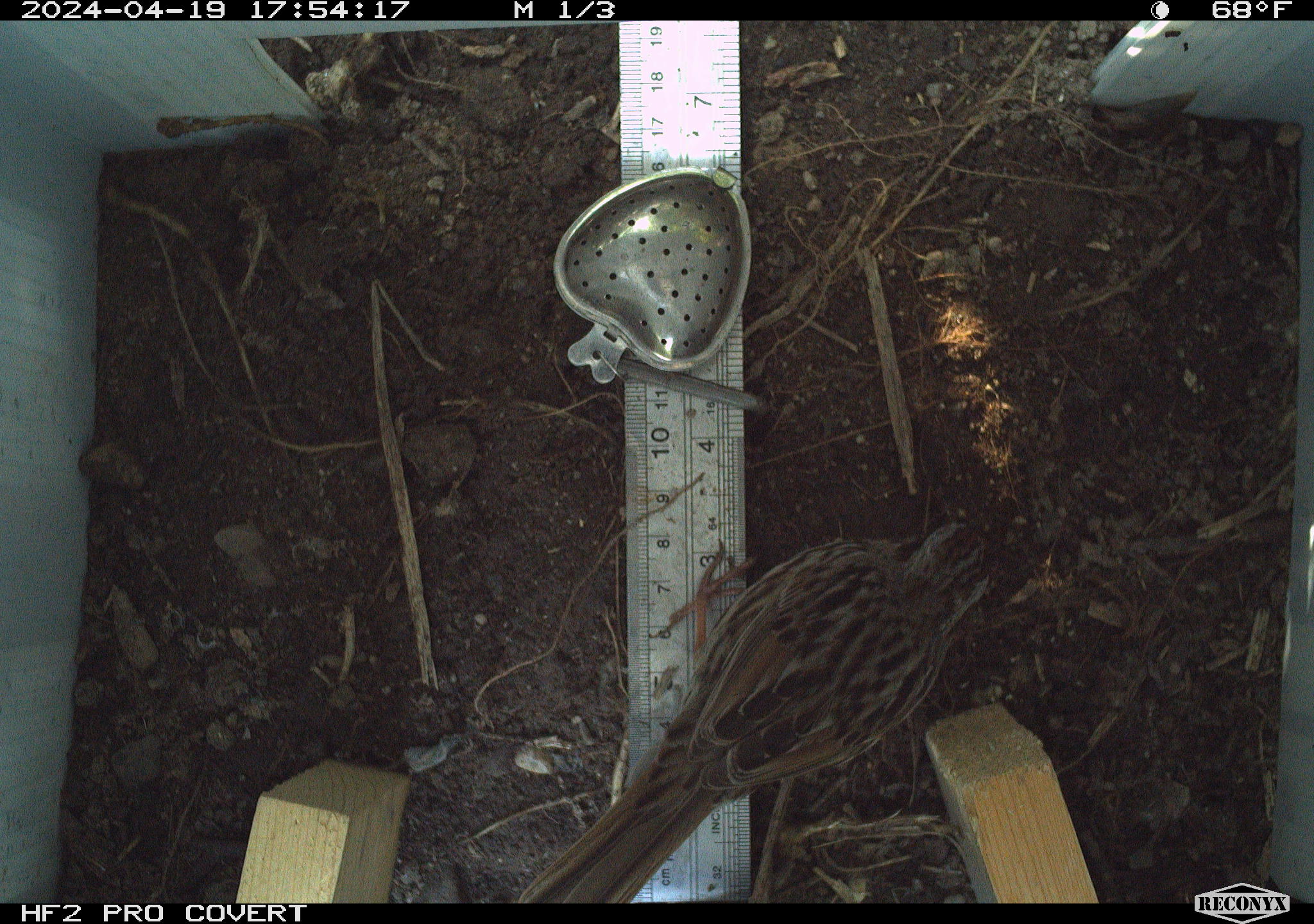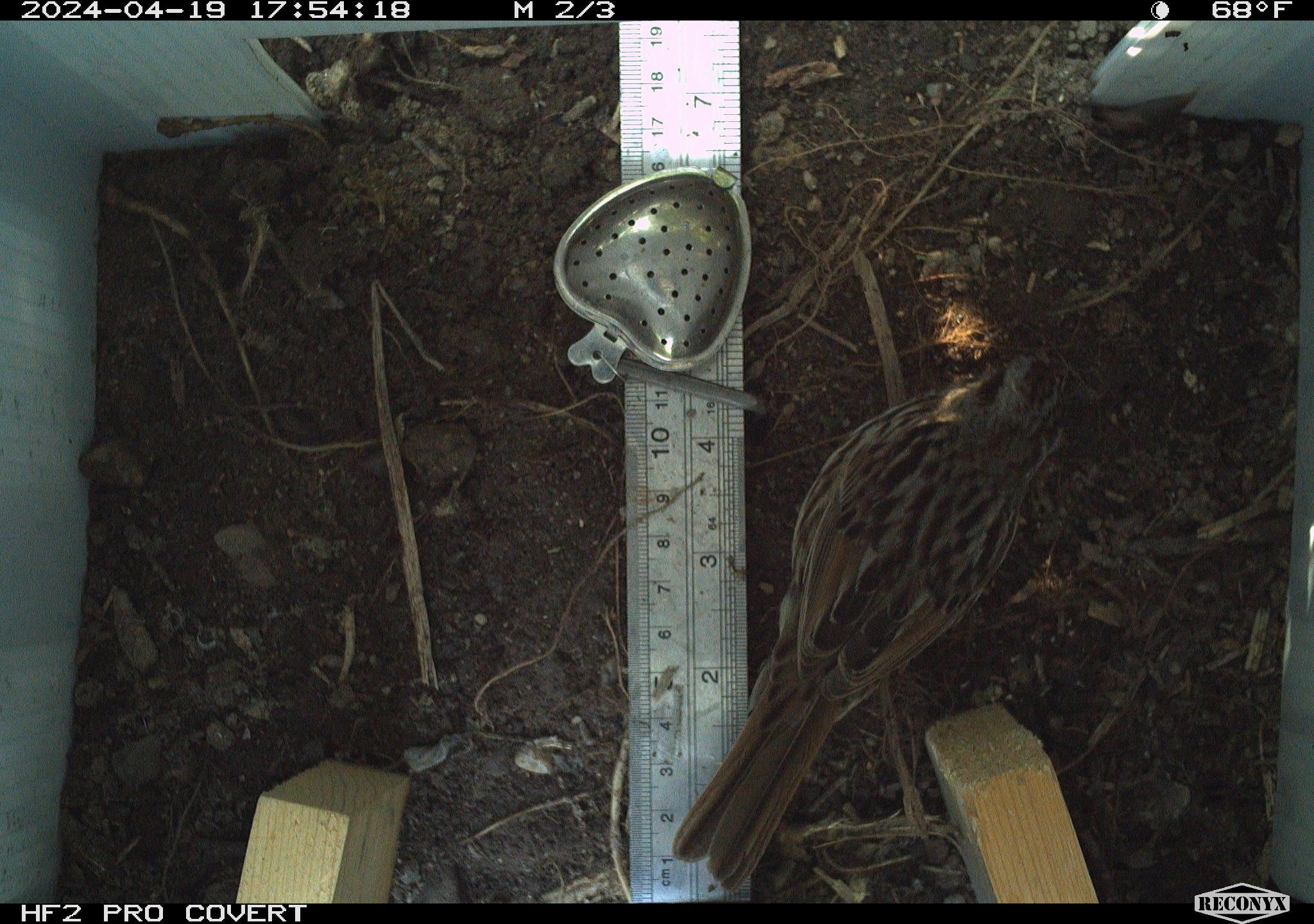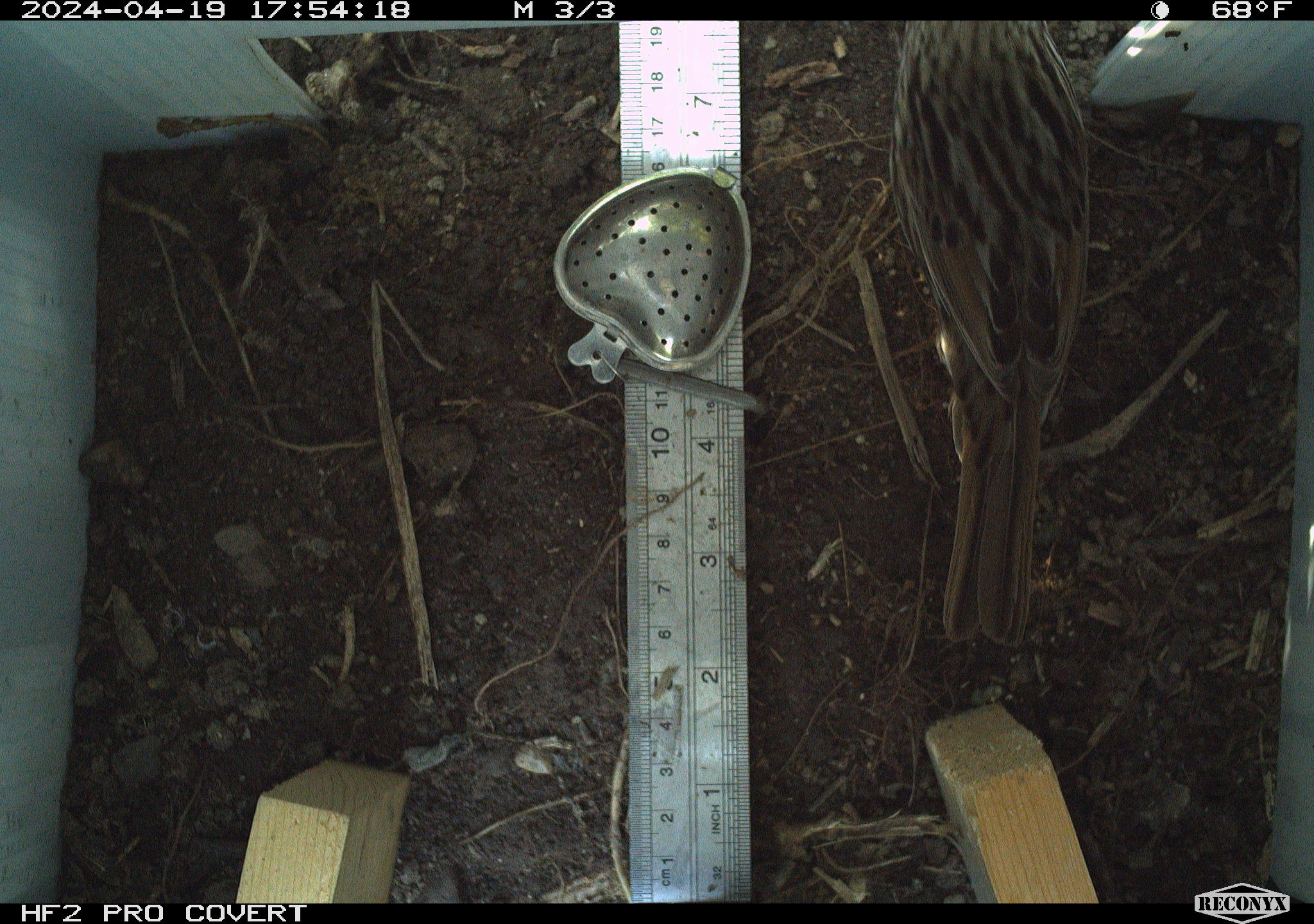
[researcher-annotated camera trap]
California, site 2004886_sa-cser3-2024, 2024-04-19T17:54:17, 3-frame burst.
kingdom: Animalia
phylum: Chordata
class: Aves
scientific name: Aves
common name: bird